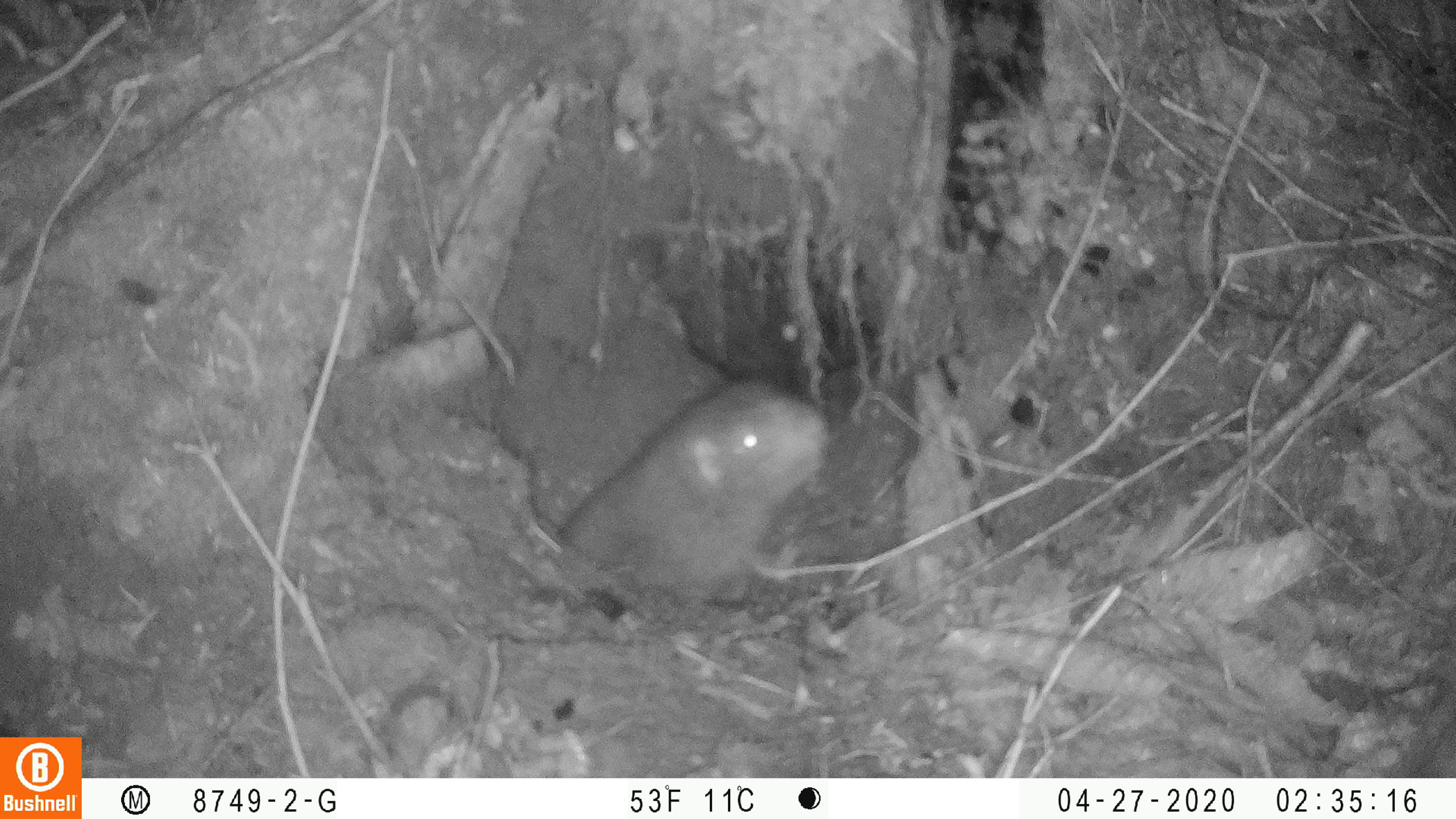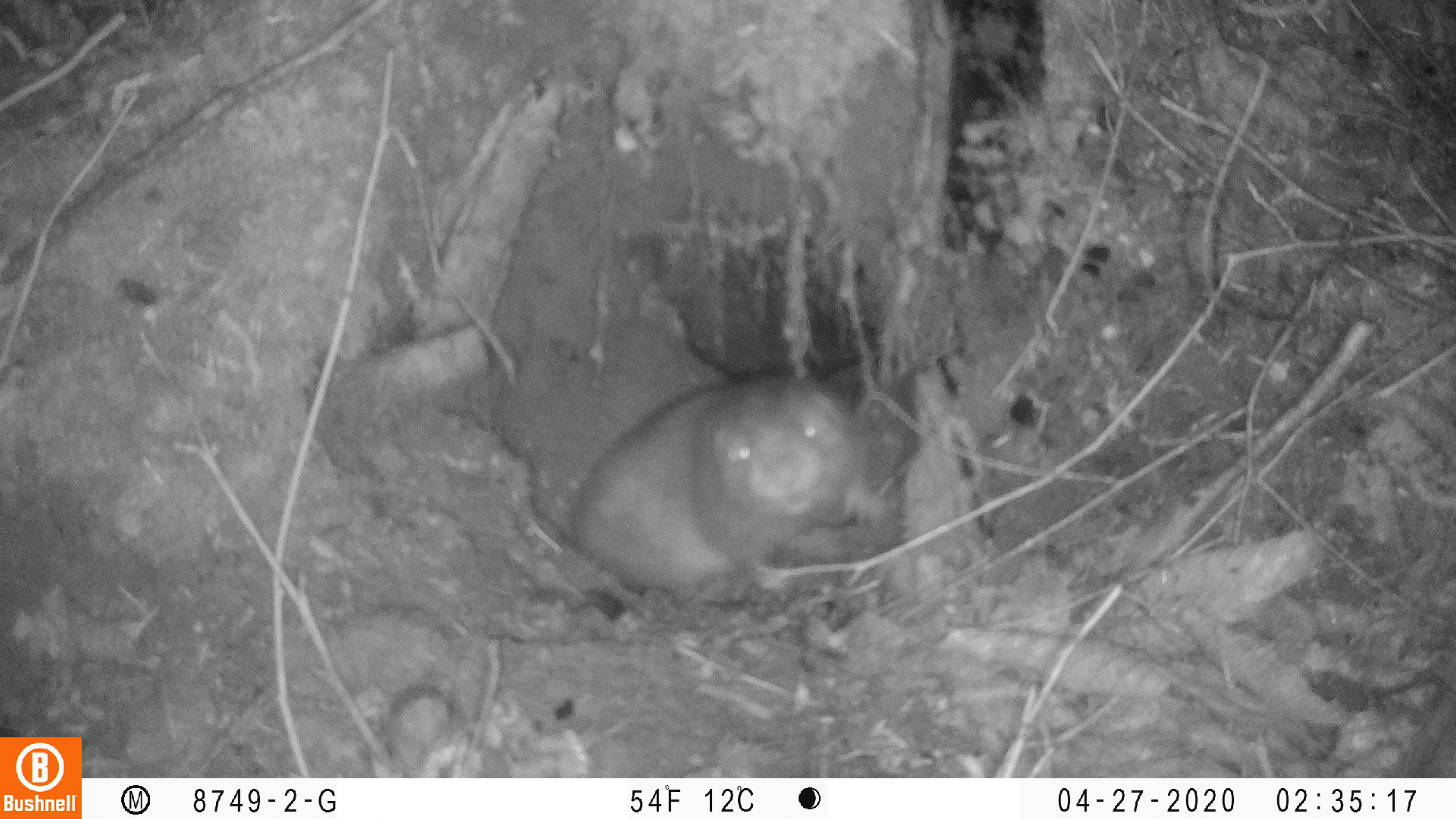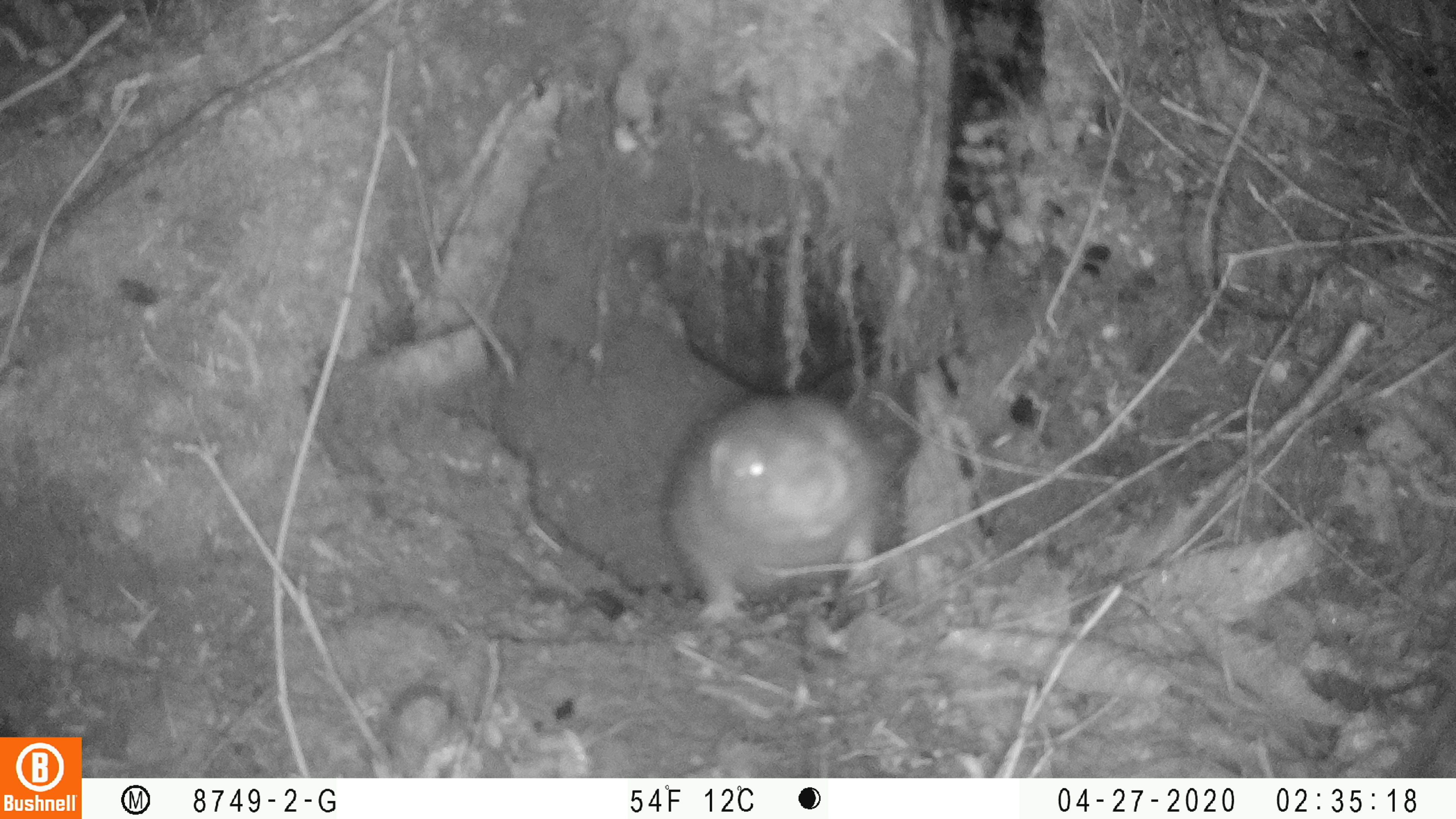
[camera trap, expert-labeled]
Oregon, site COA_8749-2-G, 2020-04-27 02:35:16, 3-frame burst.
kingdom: Animalia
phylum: Chordata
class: Mammalia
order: Rodentia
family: Aplodontiidae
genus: Aplodontia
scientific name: Aplodontia rufa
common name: mountain beaver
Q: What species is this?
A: Mountain beaver (Aplodontia rufa).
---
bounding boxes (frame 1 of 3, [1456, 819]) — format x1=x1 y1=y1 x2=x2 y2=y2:
mountain beaver: x1=558 y1=365 x2=835 y2=600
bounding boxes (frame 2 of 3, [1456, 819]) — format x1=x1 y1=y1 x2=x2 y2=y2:
mountain beaver: x1=562 y1=372 x2=884 y2=594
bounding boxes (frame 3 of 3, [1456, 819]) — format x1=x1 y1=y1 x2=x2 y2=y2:
mountain beaver: x1=654 y1=393 x2=888 y2=630